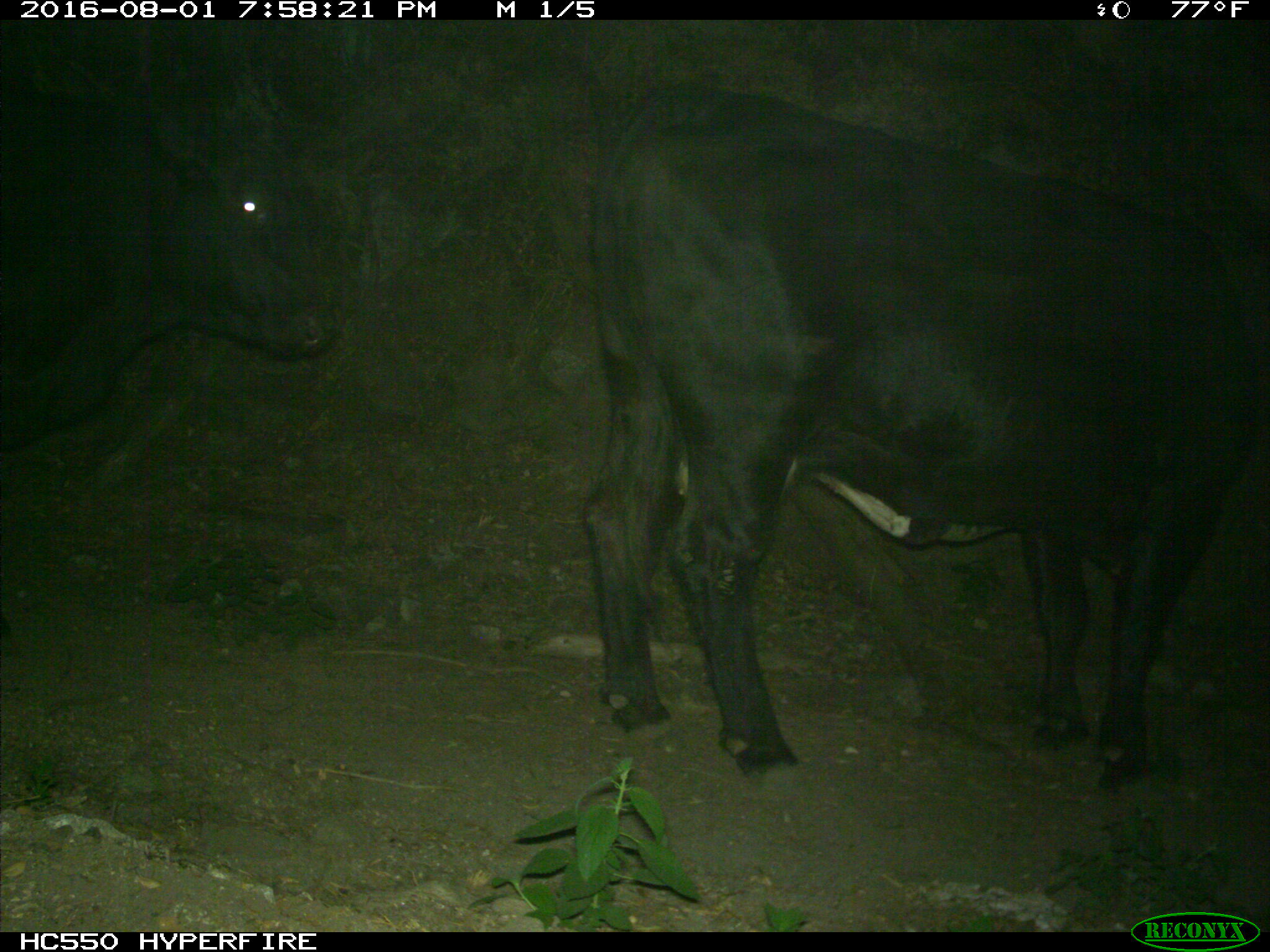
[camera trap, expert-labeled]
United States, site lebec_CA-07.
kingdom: Animalia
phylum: Chordata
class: Mammalia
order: Artiodactyla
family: Bovidae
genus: Bos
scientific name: Bos taurus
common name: domestic cow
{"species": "Bos taurus (domestic cow)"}